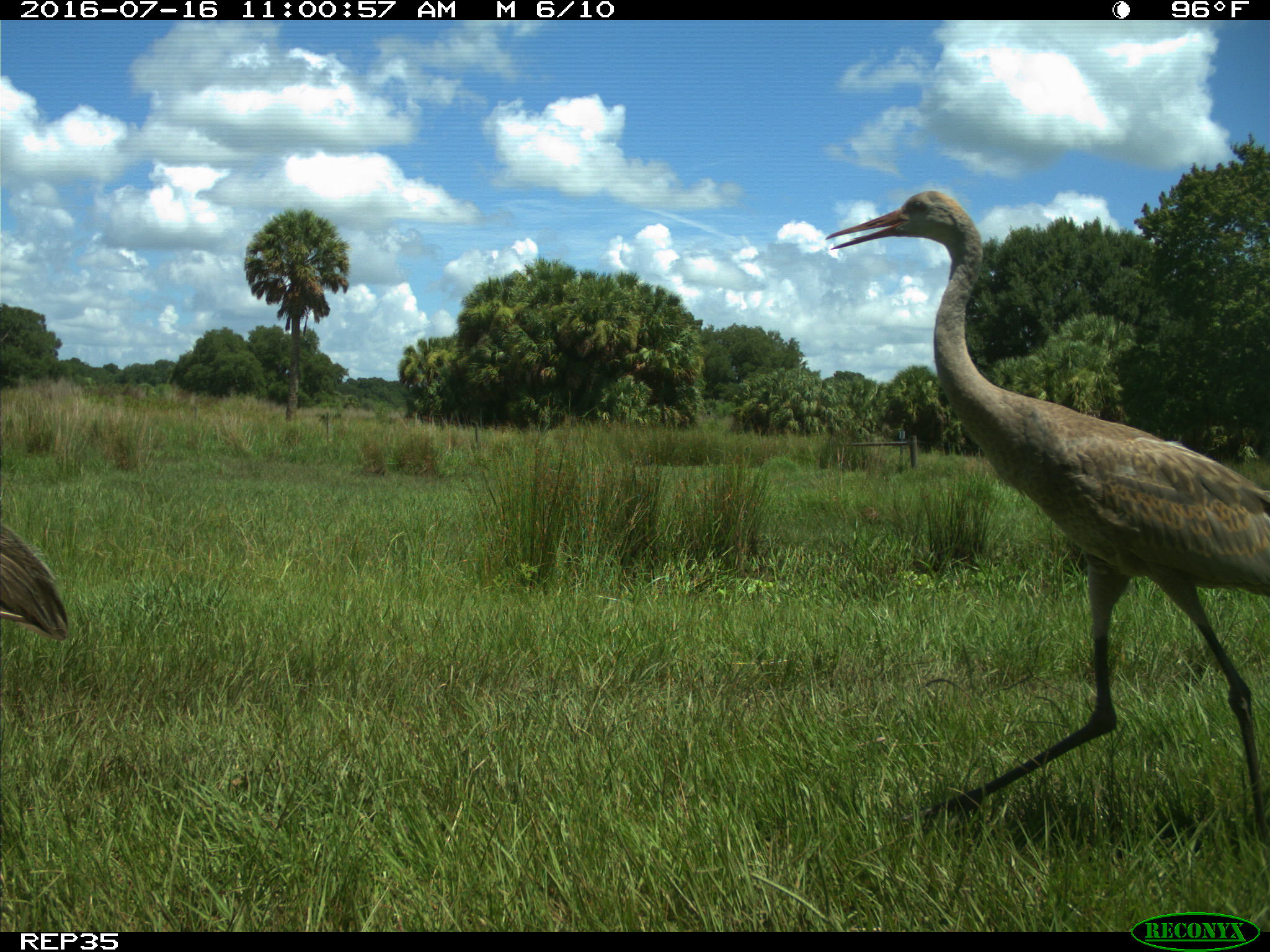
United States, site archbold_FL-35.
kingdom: Animalia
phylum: Chordata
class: Aves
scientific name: Aves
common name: birds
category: unidentified bird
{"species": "unidentified bird (birds) (Aves)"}